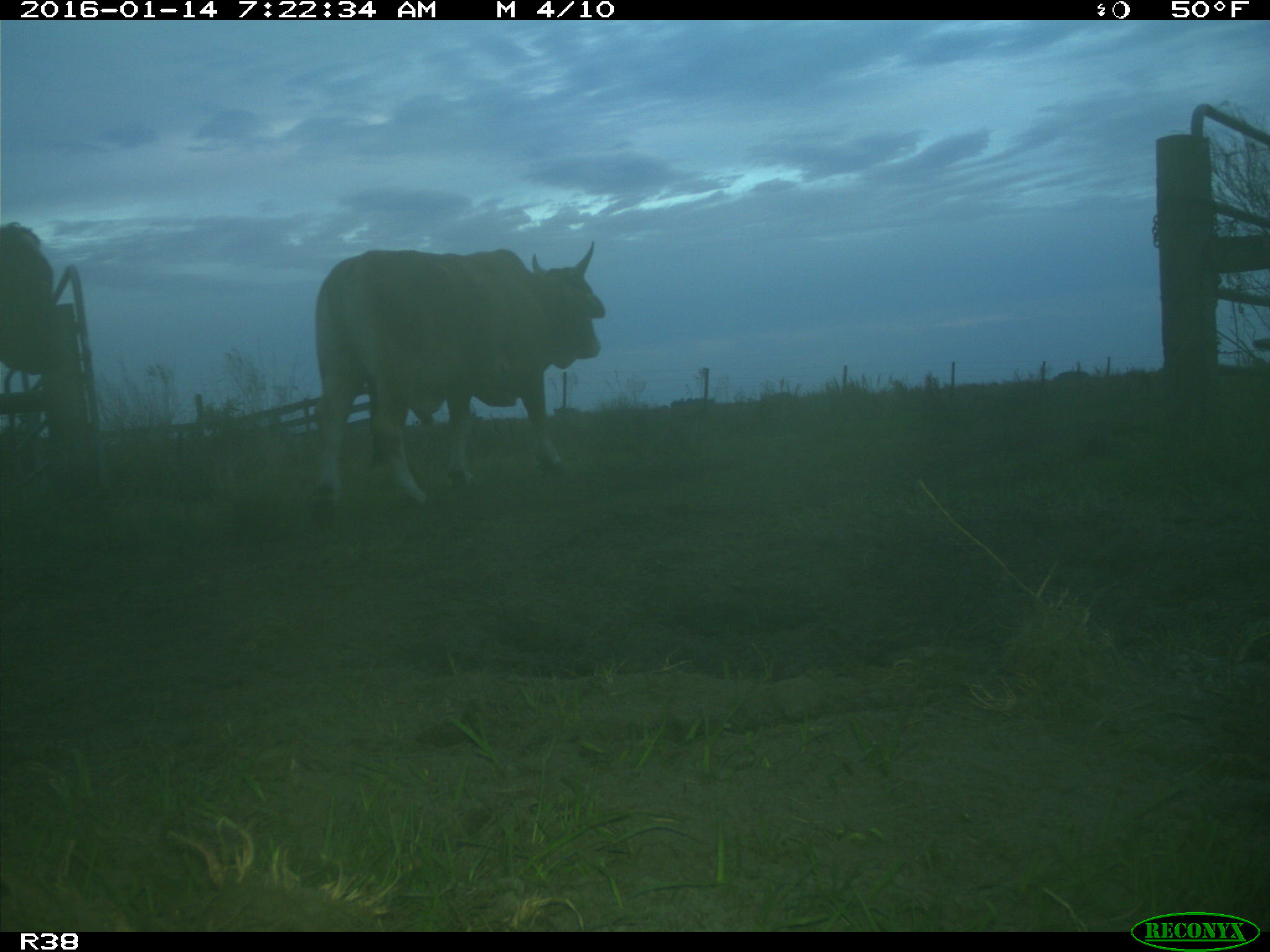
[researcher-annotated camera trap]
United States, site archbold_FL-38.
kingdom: Animalia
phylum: Chordata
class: Mammalia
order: Artiodactyla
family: Bovidae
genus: Bos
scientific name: Bos taurus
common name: domestic cow